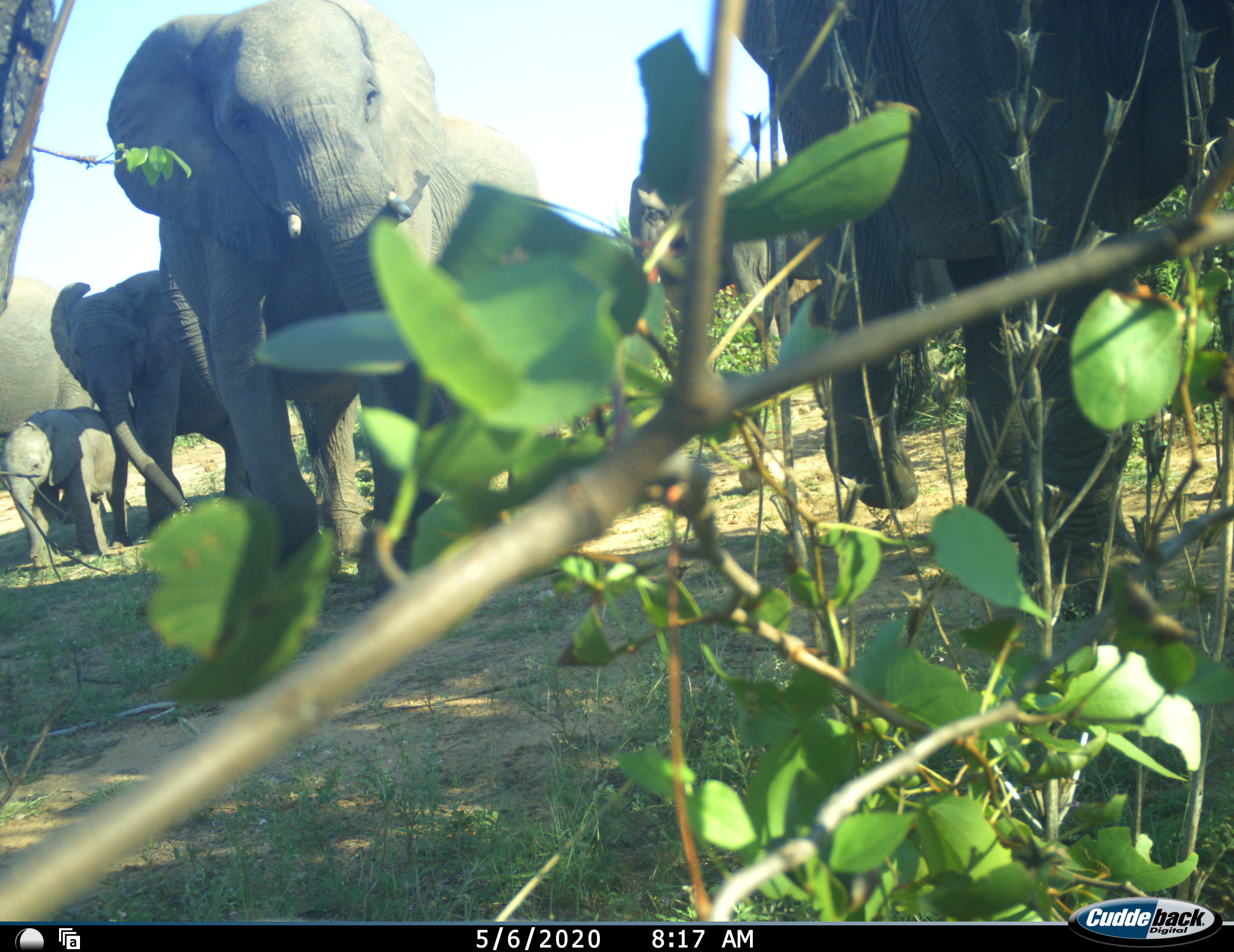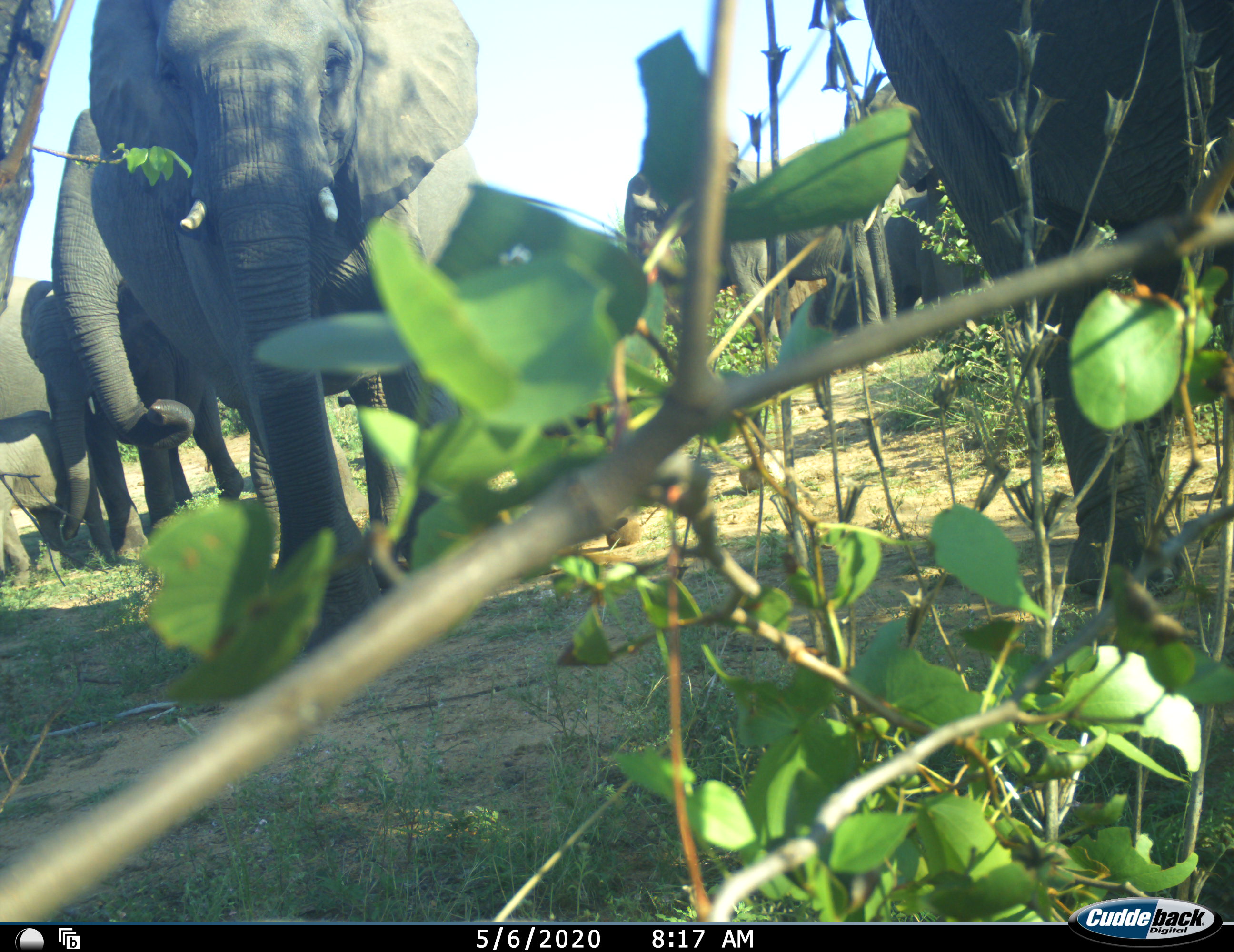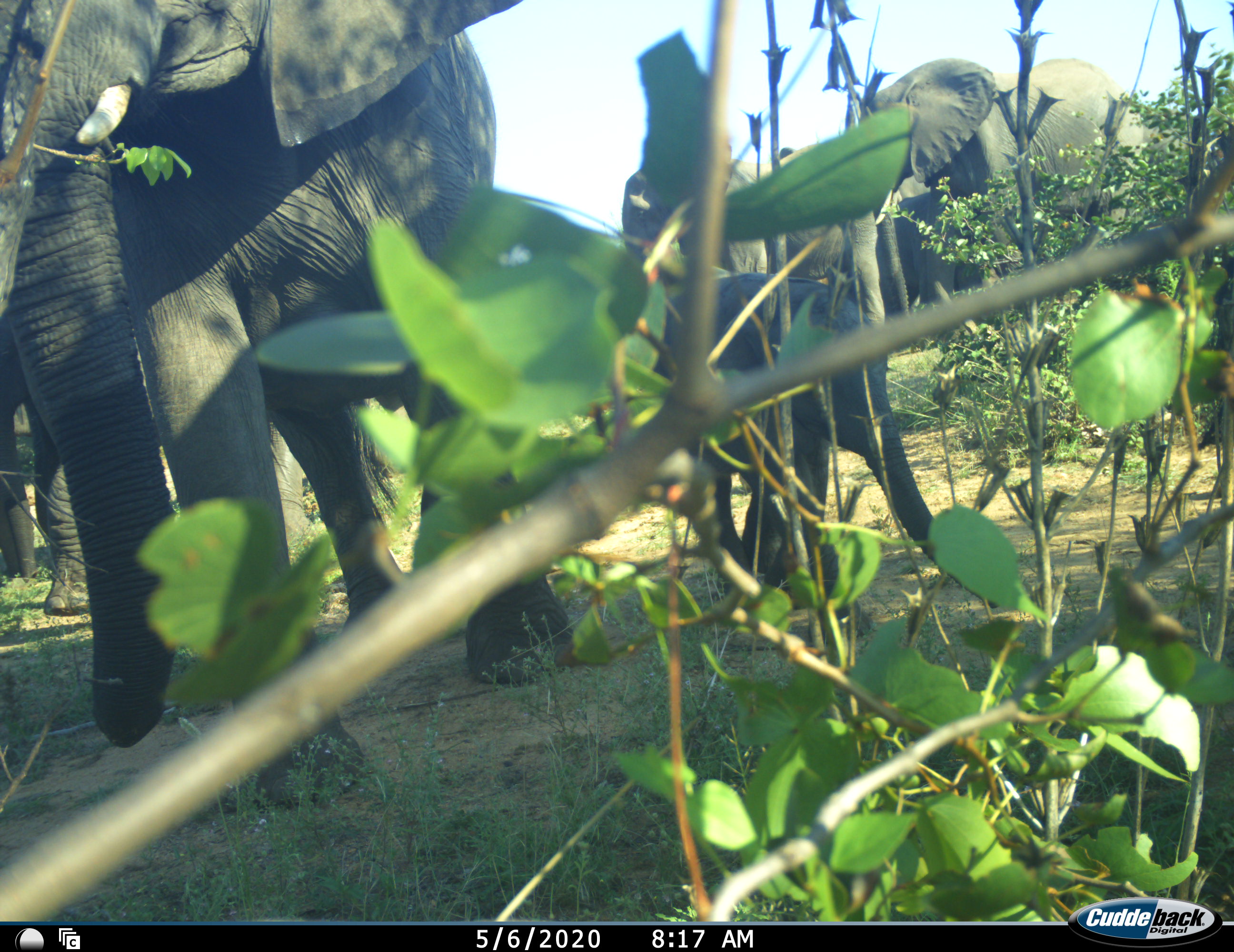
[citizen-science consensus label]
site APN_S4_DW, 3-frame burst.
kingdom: Animalia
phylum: Chordata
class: Mammalia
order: Proboscidea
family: Elephantidae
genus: Loxodonta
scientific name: Loxodonta africana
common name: african bush elephant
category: elephant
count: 7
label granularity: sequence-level